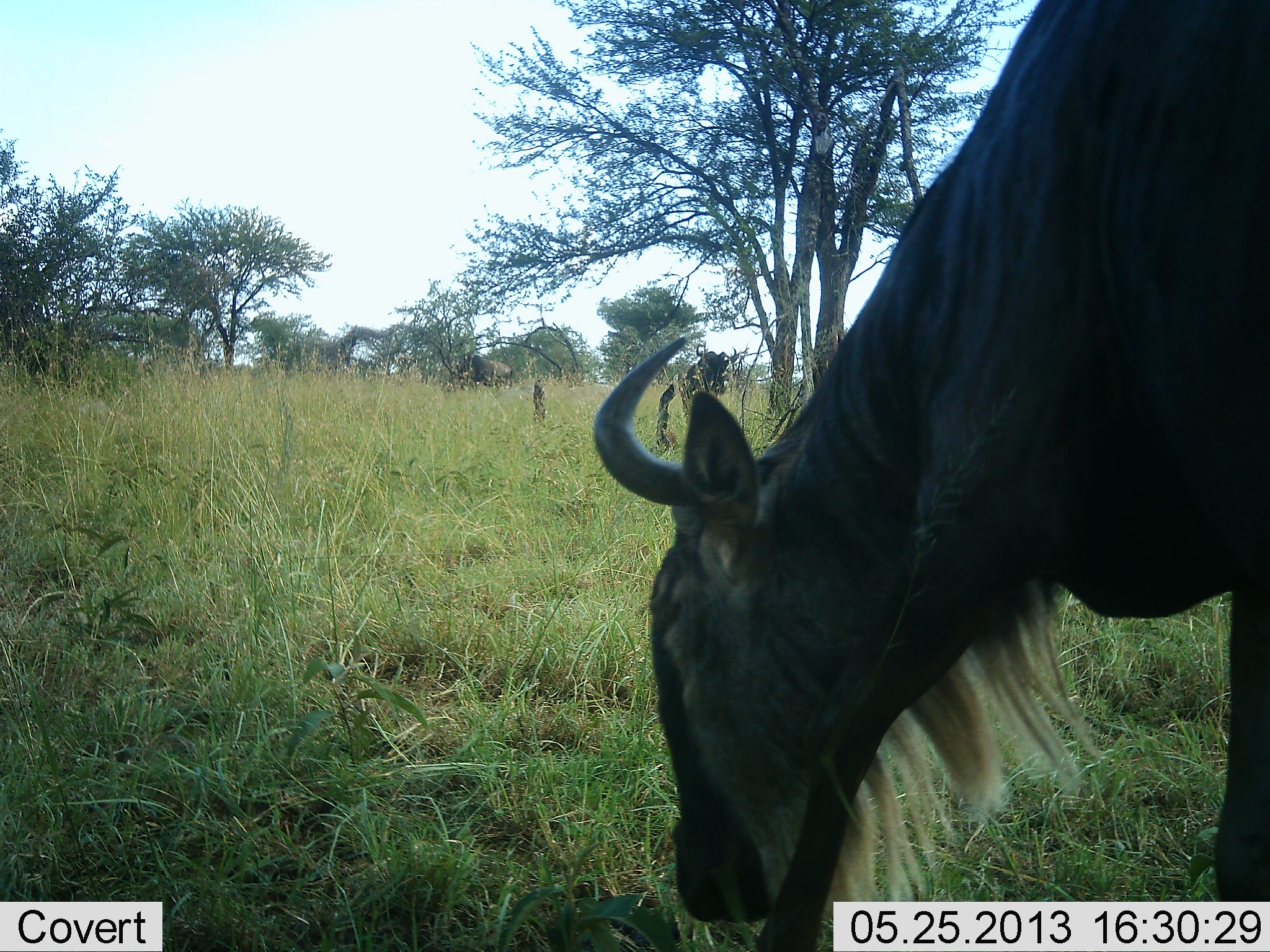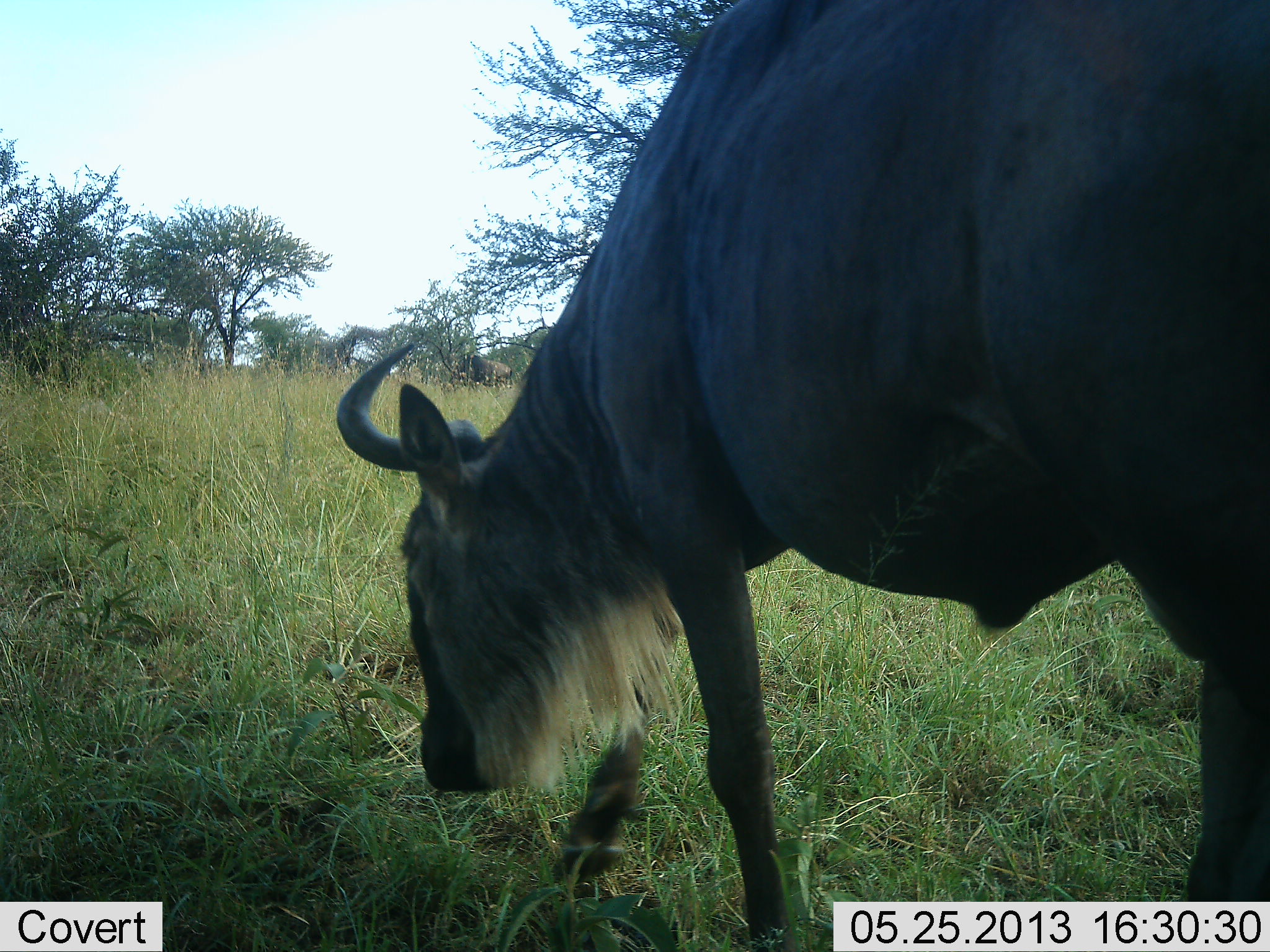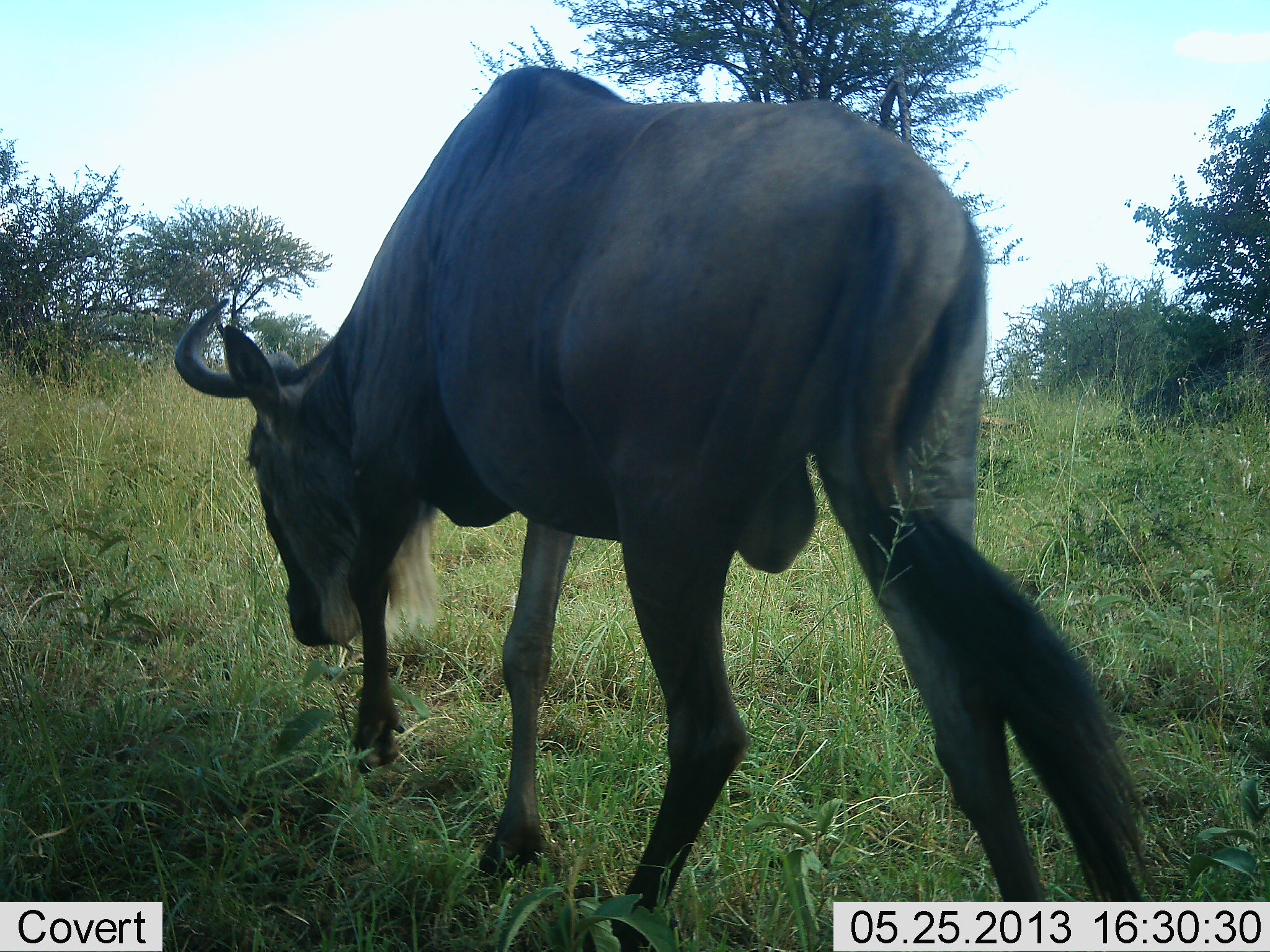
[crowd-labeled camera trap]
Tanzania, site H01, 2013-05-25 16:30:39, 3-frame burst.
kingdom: Animalia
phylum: Chordata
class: Mammalia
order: Artiodactyla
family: Bovidae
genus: Connochaetes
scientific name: Connochaetes taurinus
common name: blue wildebeest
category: wildebeest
Wildebeest (blue wildebeest) (Connochaetes taurinus), count 1. Behavior (volunteer vote fractions): standing 11%, resting 0%, moving 68%, interacting 0%. Young present (vote fraction): 0%. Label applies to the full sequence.